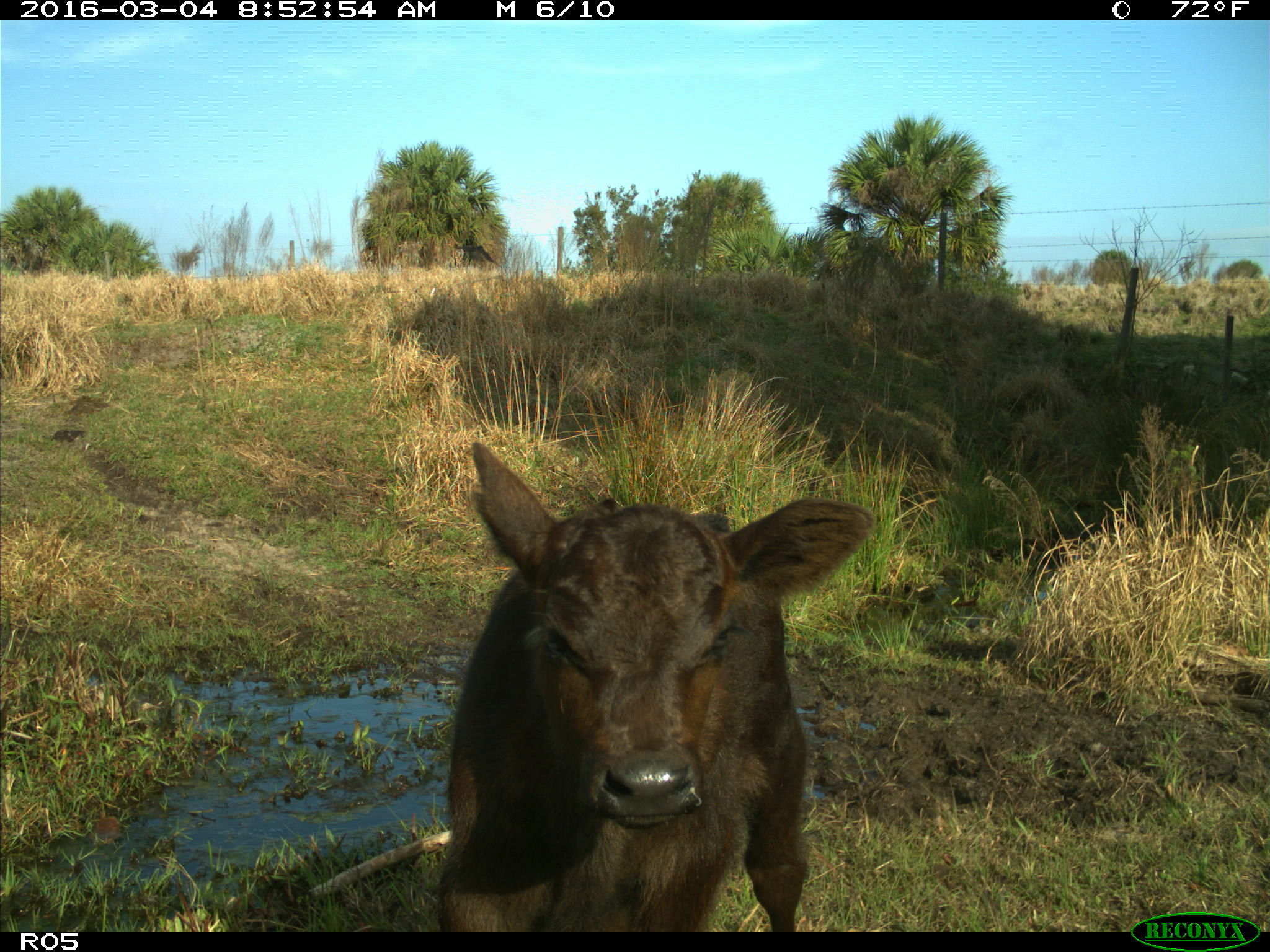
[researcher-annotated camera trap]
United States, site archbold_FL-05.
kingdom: Animalia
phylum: Chordata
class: Mammalia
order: Artiodactyla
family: Bovidae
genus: Bos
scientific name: Bos taurus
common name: domestic cow